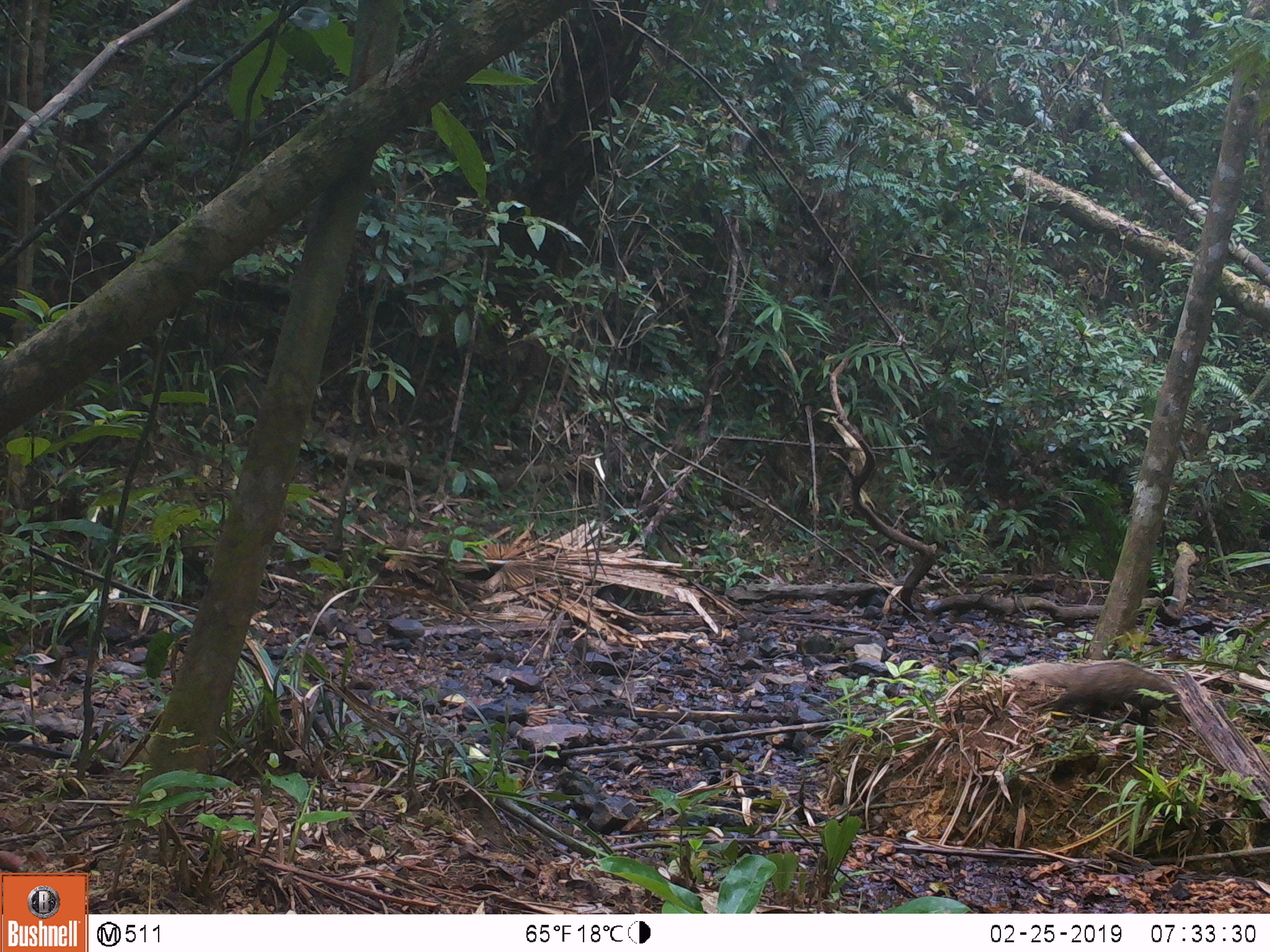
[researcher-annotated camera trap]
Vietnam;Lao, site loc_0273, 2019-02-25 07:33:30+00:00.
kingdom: Animalia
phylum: Chordata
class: Mammalia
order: Carnivora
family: Herpestidae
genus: Urva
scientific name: Urva urva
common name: crab-eating mongoose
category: crab eating mongoose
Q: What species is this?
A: Crab eating mongoose (crab-eating mongoose) (Urva urva).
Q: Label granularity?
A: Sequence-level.